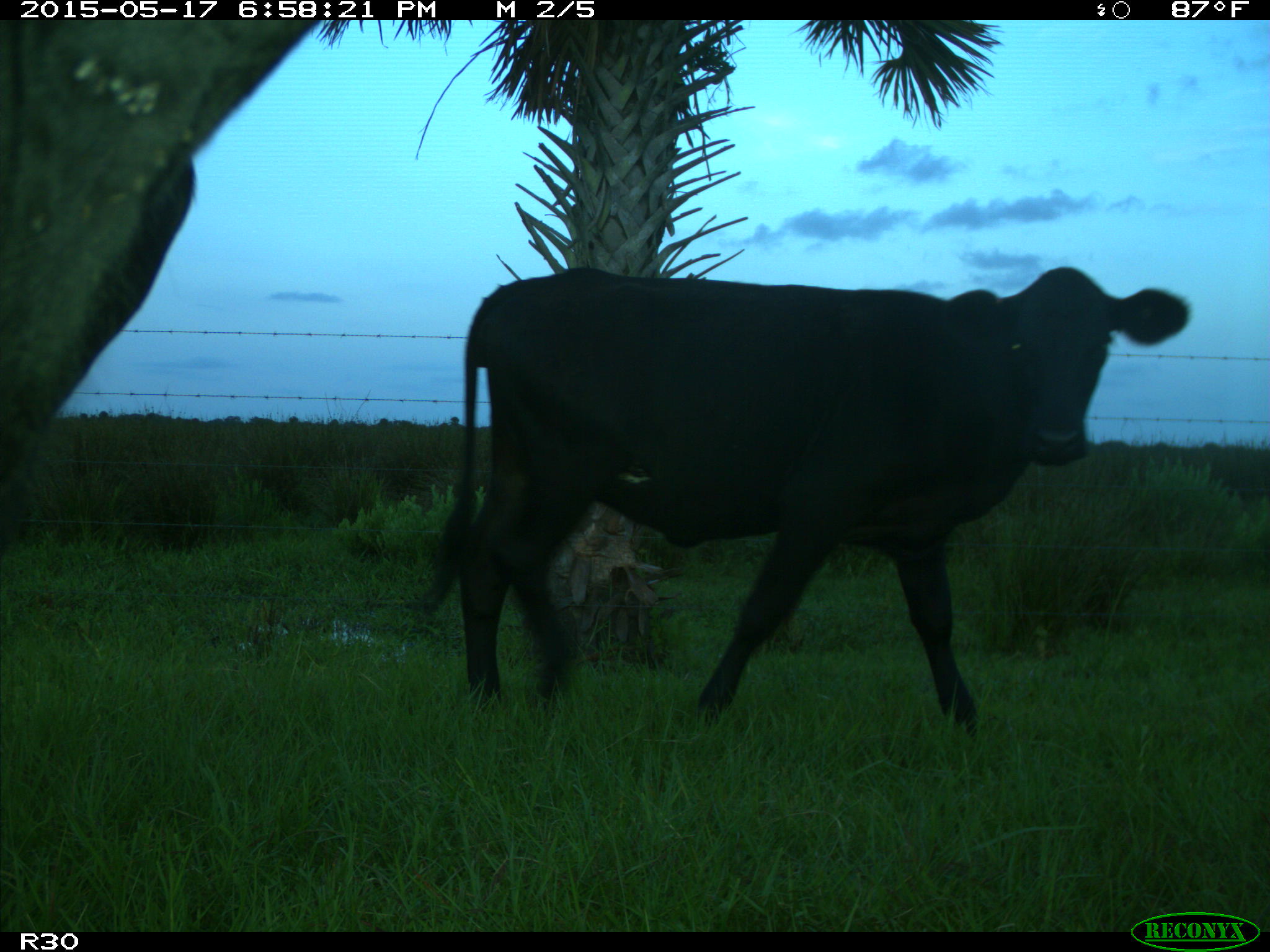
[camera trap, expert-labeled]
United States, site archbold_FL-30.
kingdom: Animalia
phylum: Chordata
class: Mammalia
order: Artiodactyla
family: Bovidae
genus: Bos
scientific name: Bos taurus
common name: domestic cow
Bos taurus (domestic cow).